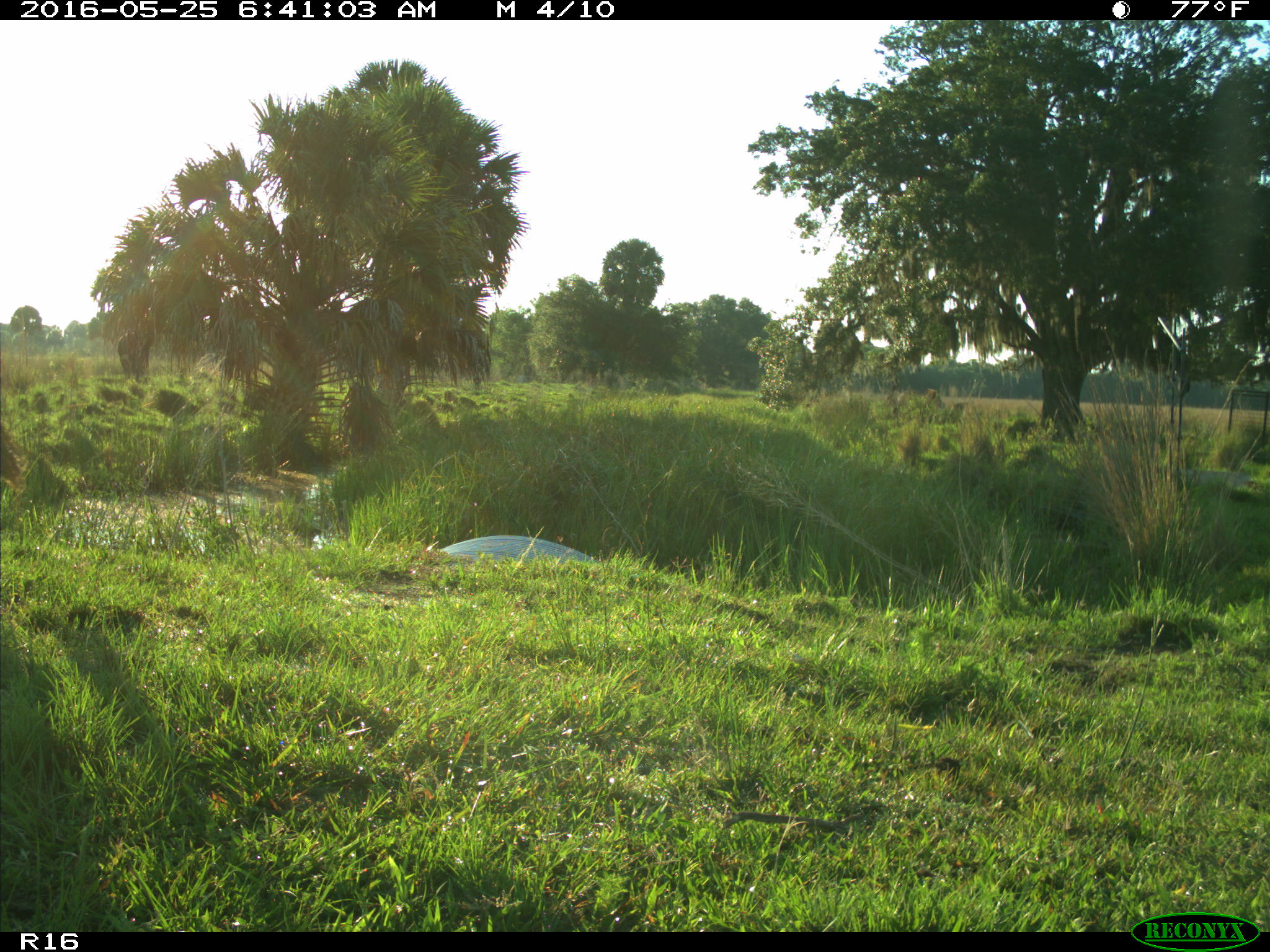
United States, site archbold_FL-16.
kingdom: Animalia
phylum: Chordata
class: Mammalia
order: Artiodactyla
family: Bovidae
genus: Bos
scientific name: Bos taurus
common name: domestic cow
Bos taurus (domestic cow).